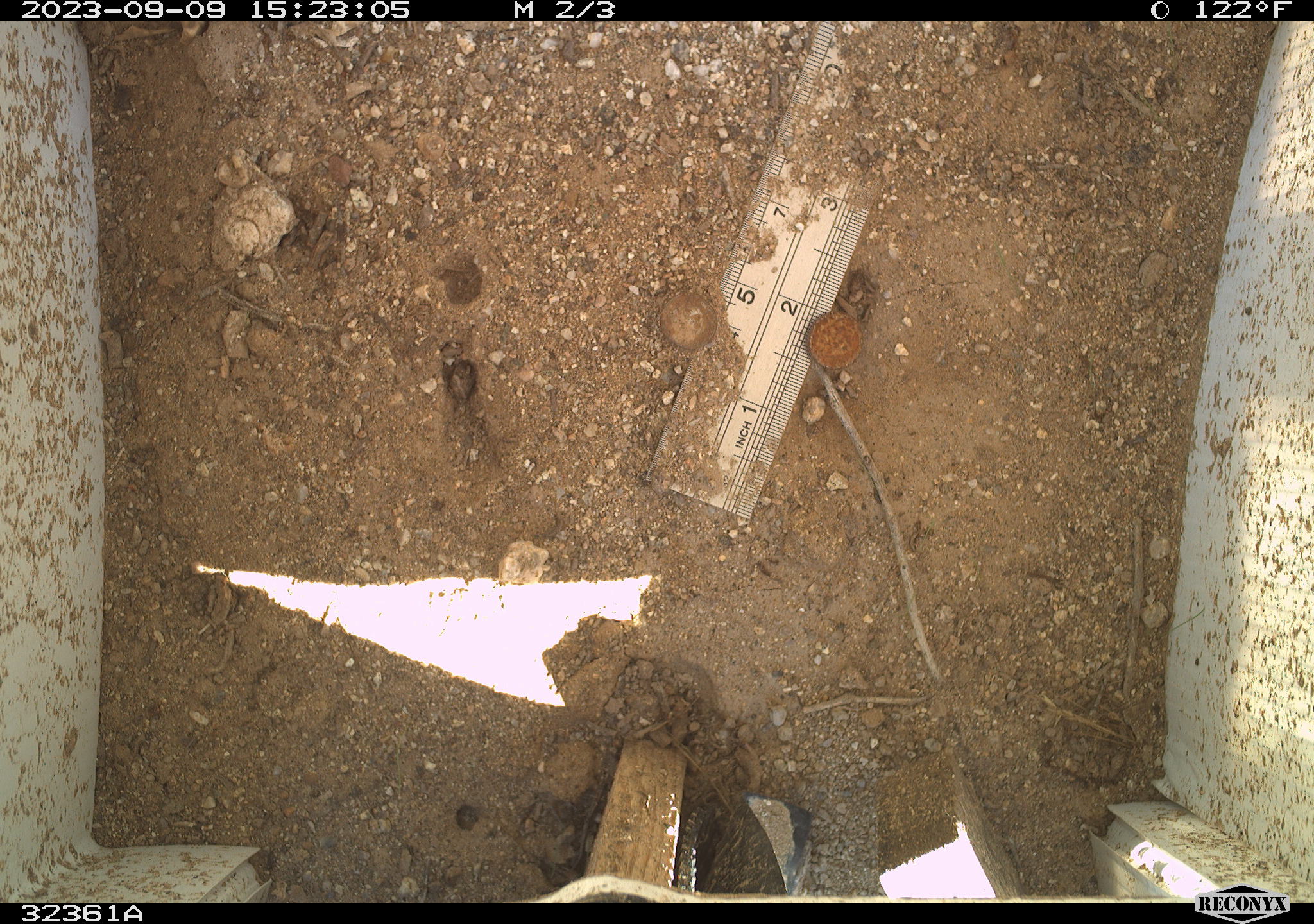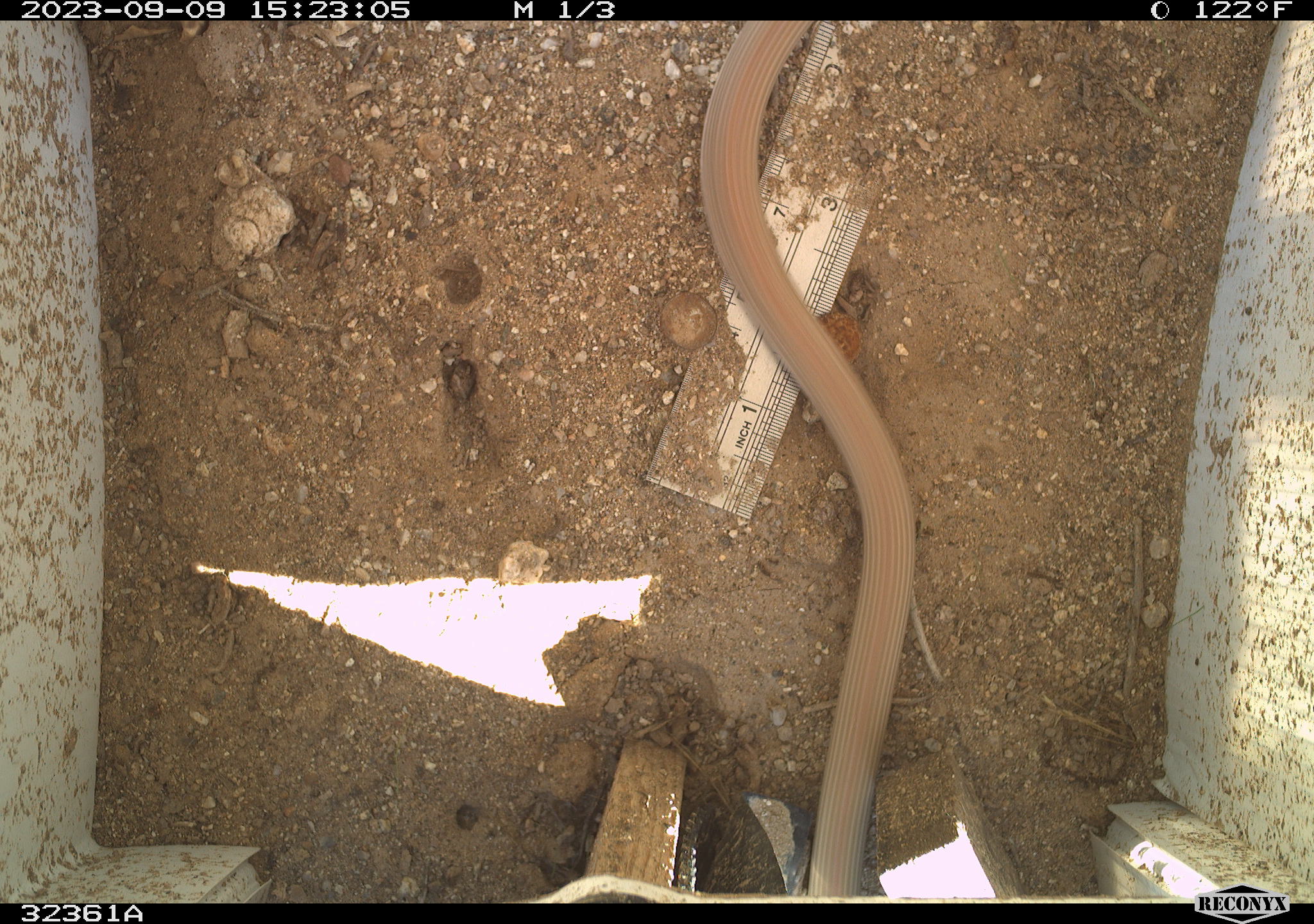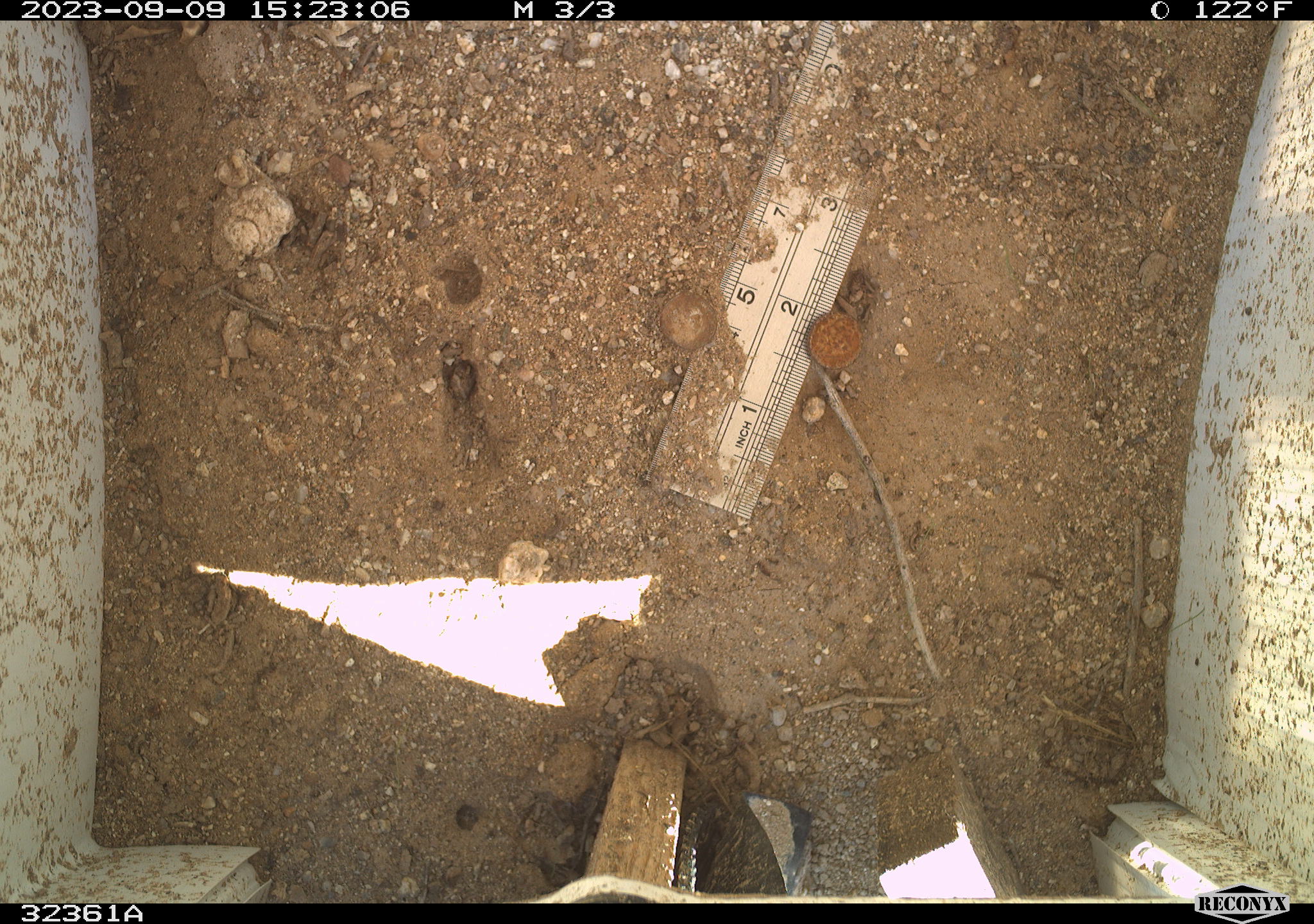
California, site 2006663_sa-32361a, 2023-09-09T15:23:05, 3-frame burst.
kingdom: Animalia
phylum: Chordata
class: Reptilia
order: Squamata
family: Colubridae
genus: Masticophis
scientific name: Masticophis flagellum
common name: coachwhip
Coachwhip (Masticophis flagellum).